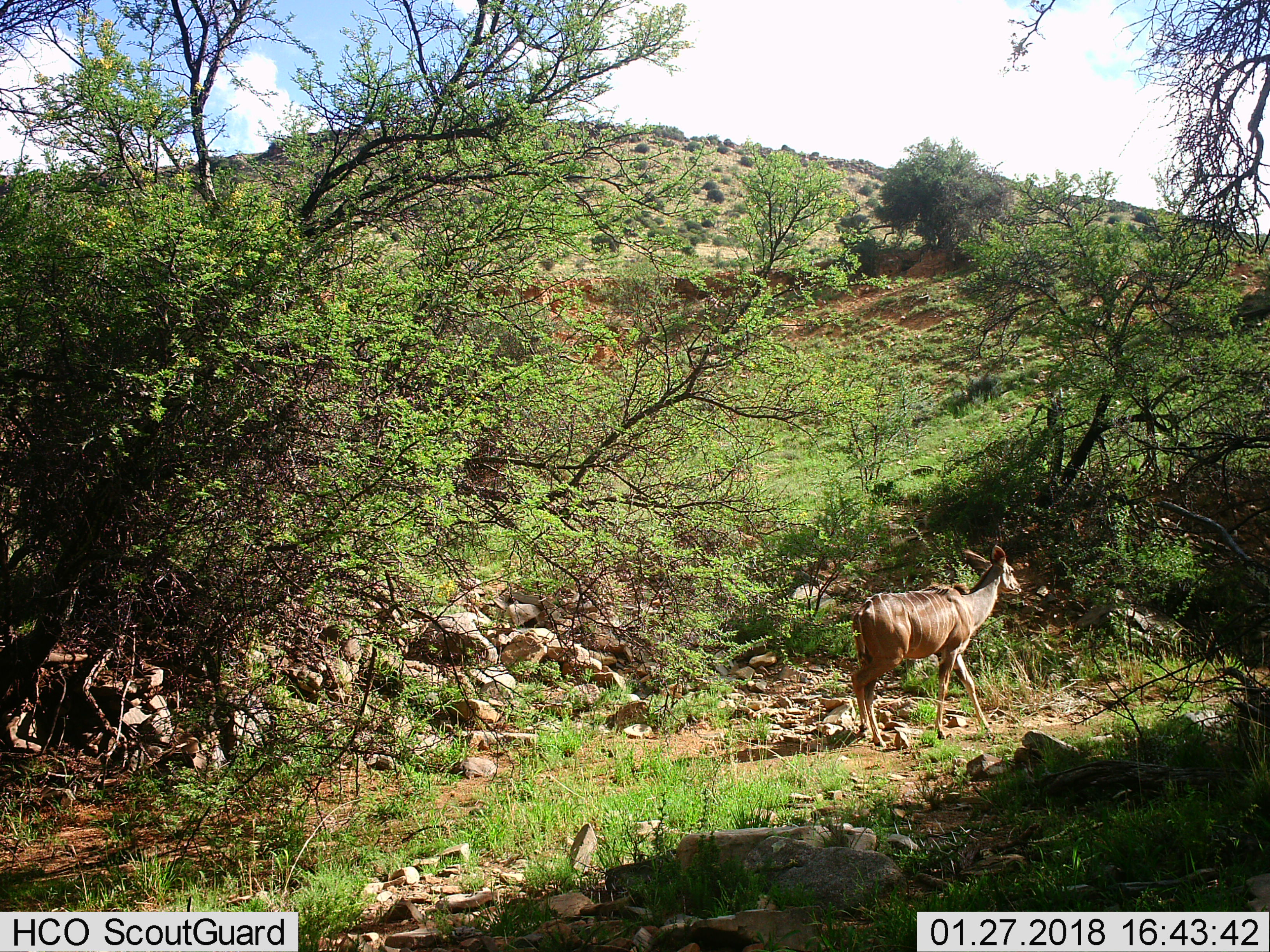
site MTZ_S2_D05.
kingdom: Animalia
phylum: Chordata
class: Mammalia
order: Artiodactyla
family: Bovidae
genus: Tragelaphus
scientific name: Tragelaphus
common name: kudu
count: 1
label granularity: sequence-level